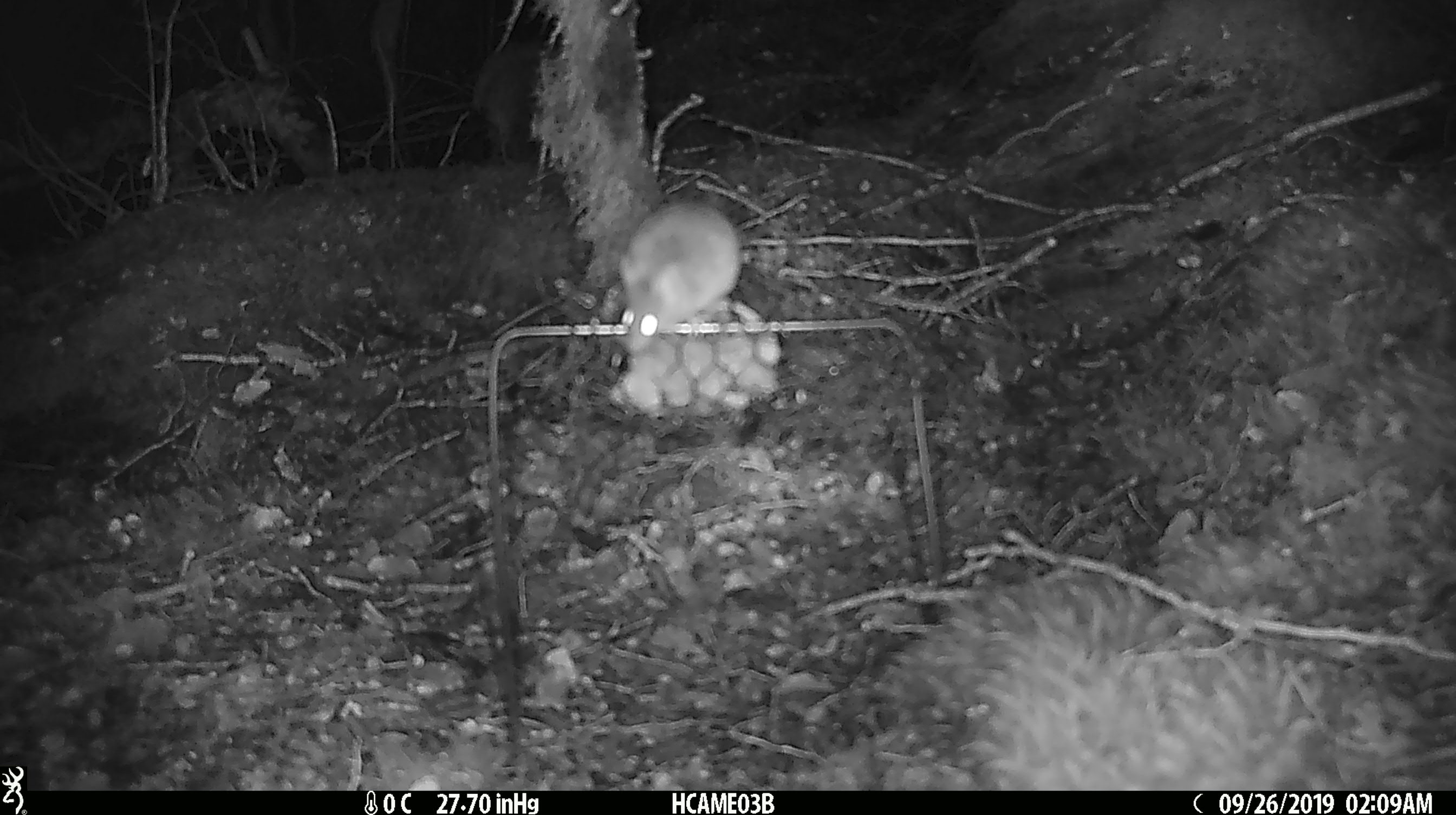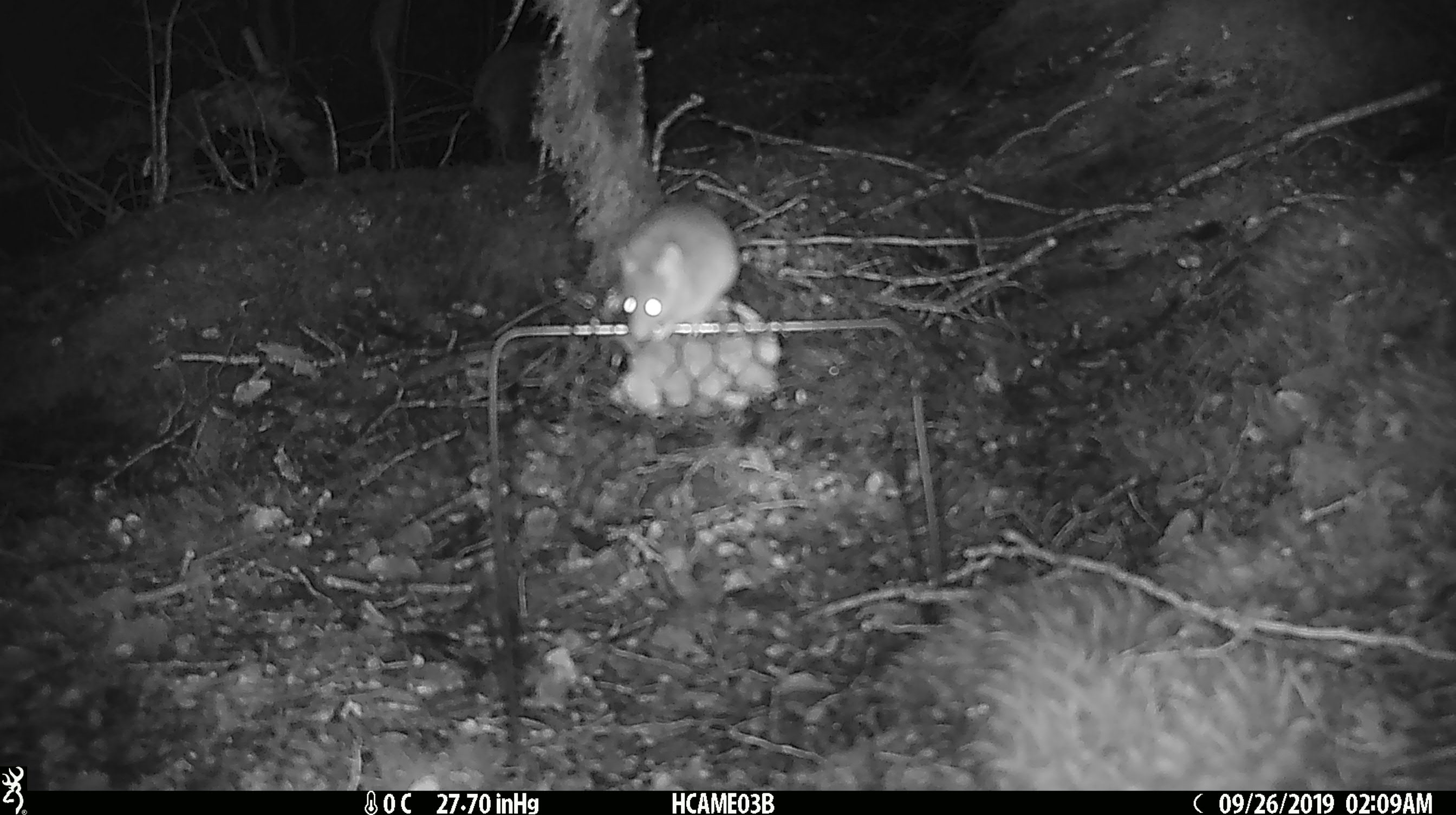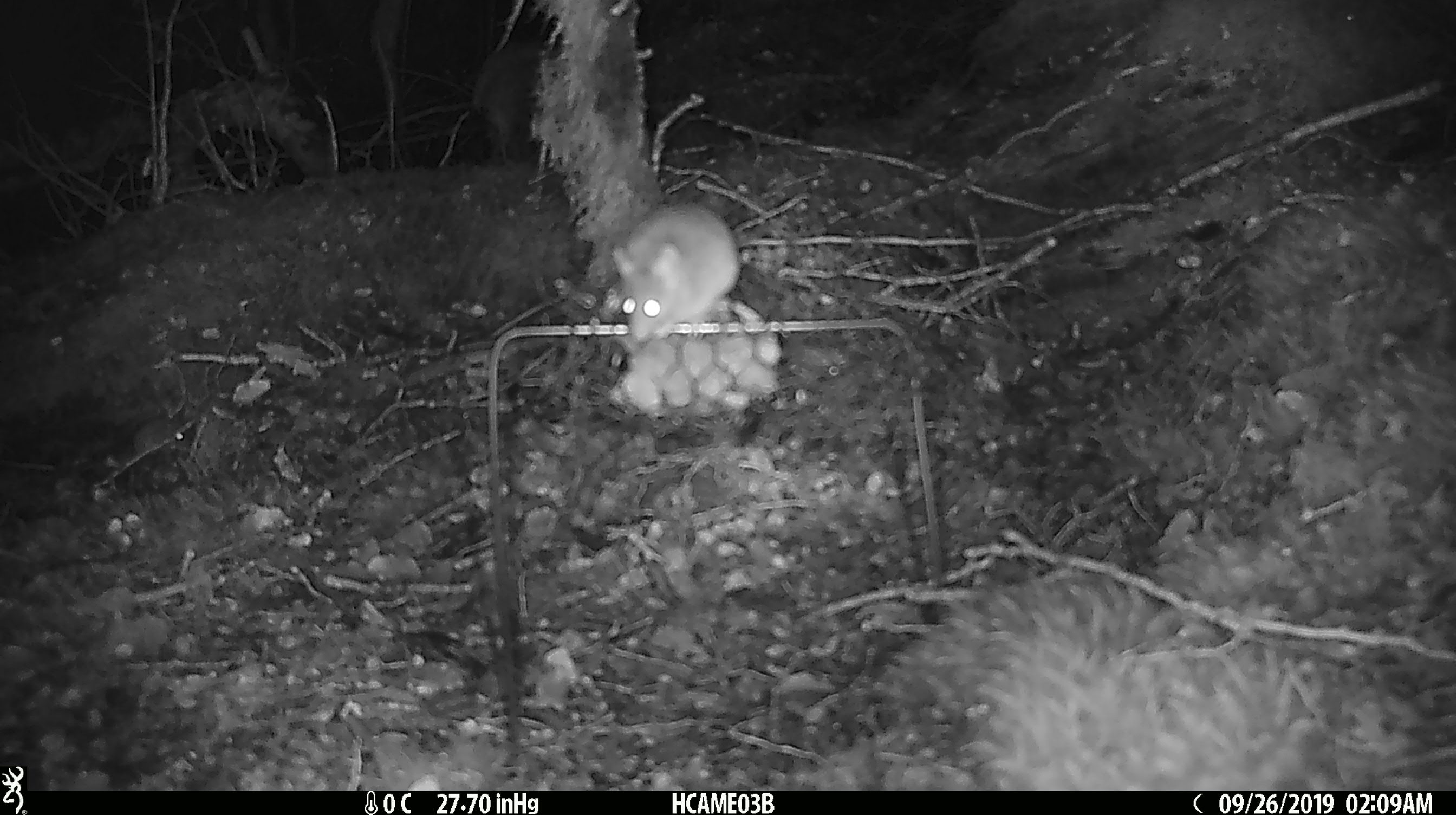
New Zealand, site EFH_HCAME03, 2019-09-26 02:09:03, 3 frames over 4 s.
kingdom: Animalia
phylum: Chordata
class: Mammalia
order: Rodentia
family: Muridae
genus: Mus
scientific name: Mus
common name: mouse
Mouse (Mus).